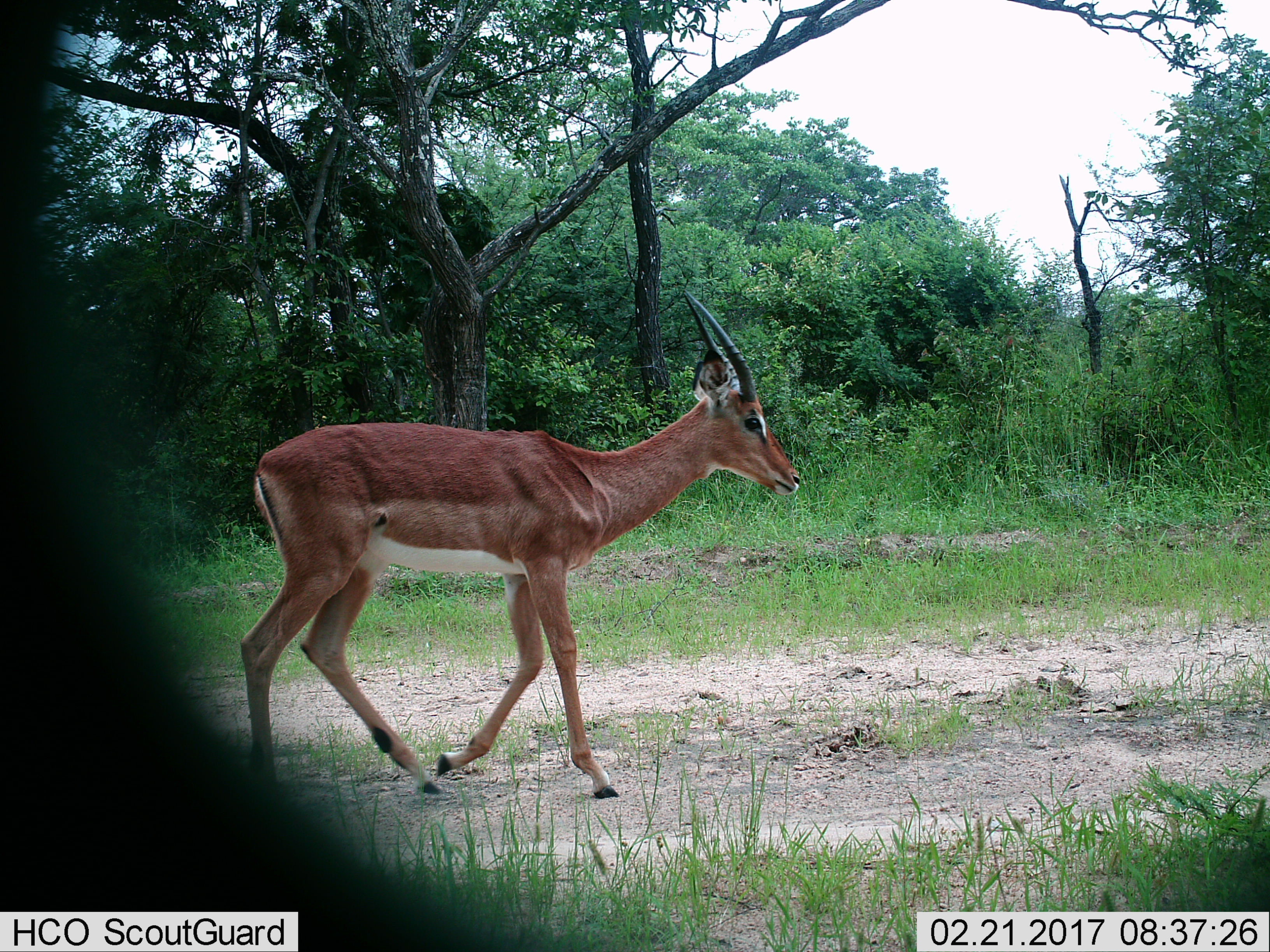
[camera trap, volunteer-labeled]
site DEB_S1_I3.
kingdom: Animalia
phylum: Chordata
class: Mammalia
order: Artiodactyla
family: Bovidae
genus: Aepyceros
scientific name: Aepyceros melampus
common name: impala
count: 1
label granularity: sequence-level